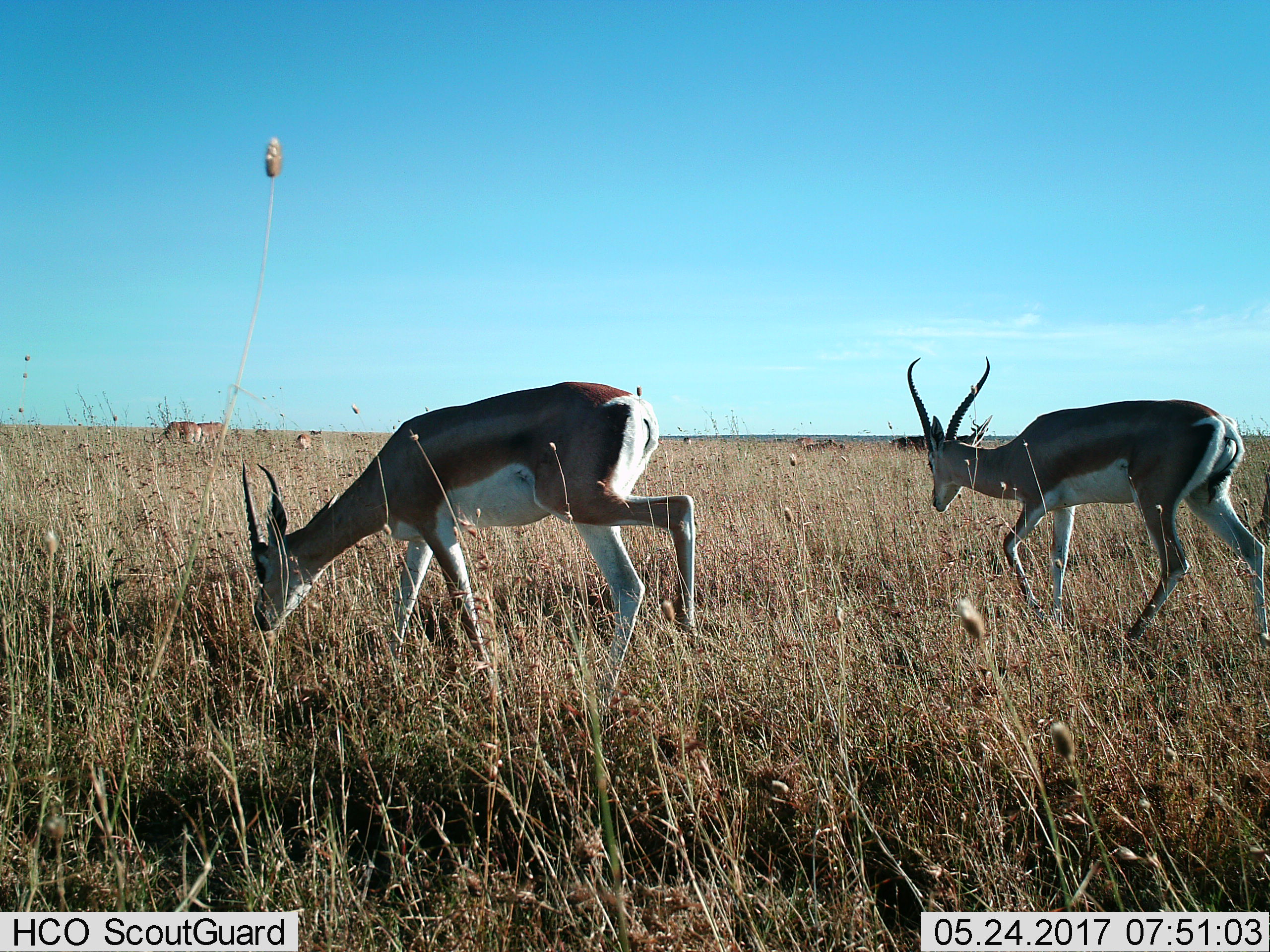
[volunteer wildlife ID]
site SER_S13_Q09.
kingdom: Animalia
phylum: Chordata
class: Mammalia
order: Artiodactyla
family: Bovidae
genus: Nanger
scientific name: Nanger granti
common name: grant's gazelle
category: gazellegrants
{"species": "gazellegrants (grant's gazelle) (Nanger granti)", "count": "6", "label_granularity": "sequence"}